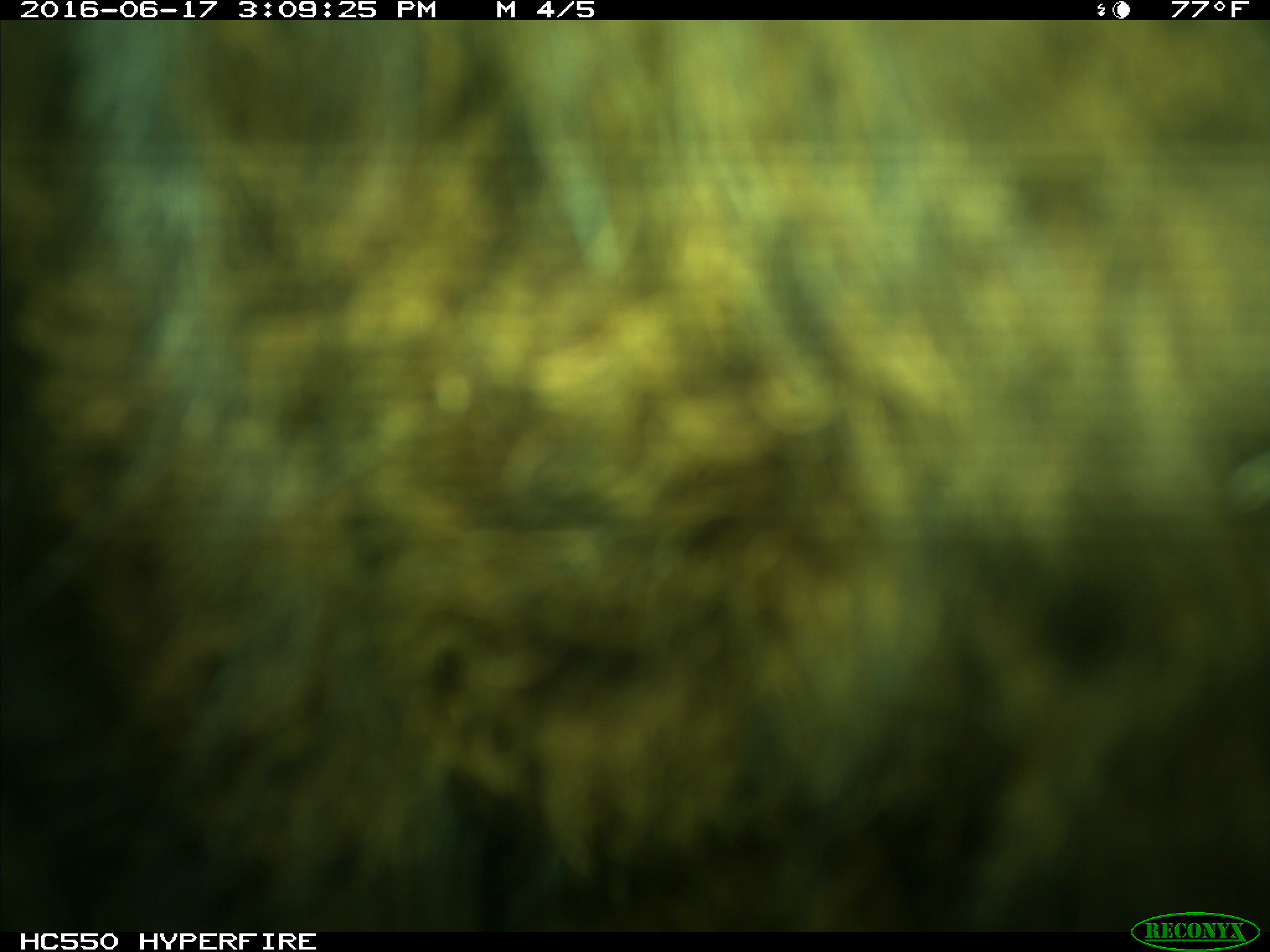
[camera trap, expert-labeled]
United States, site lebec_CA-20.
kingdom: Animalia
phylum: Chordata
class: Mammalia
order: Artiodactyla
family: Bovidae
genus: Bos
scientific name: Bos taurus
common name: domestic cow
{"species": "Bos taurus (domestic cow)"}